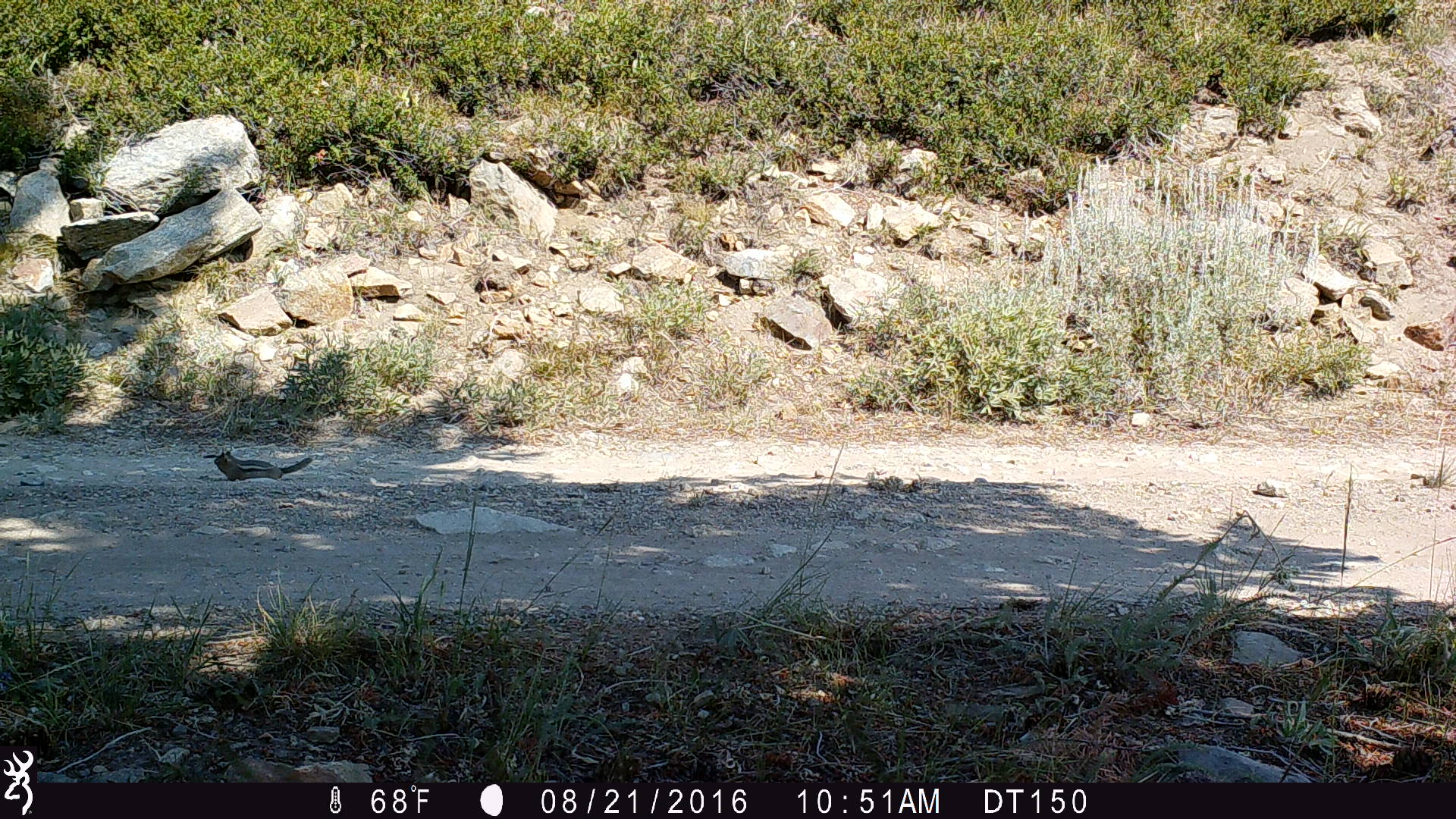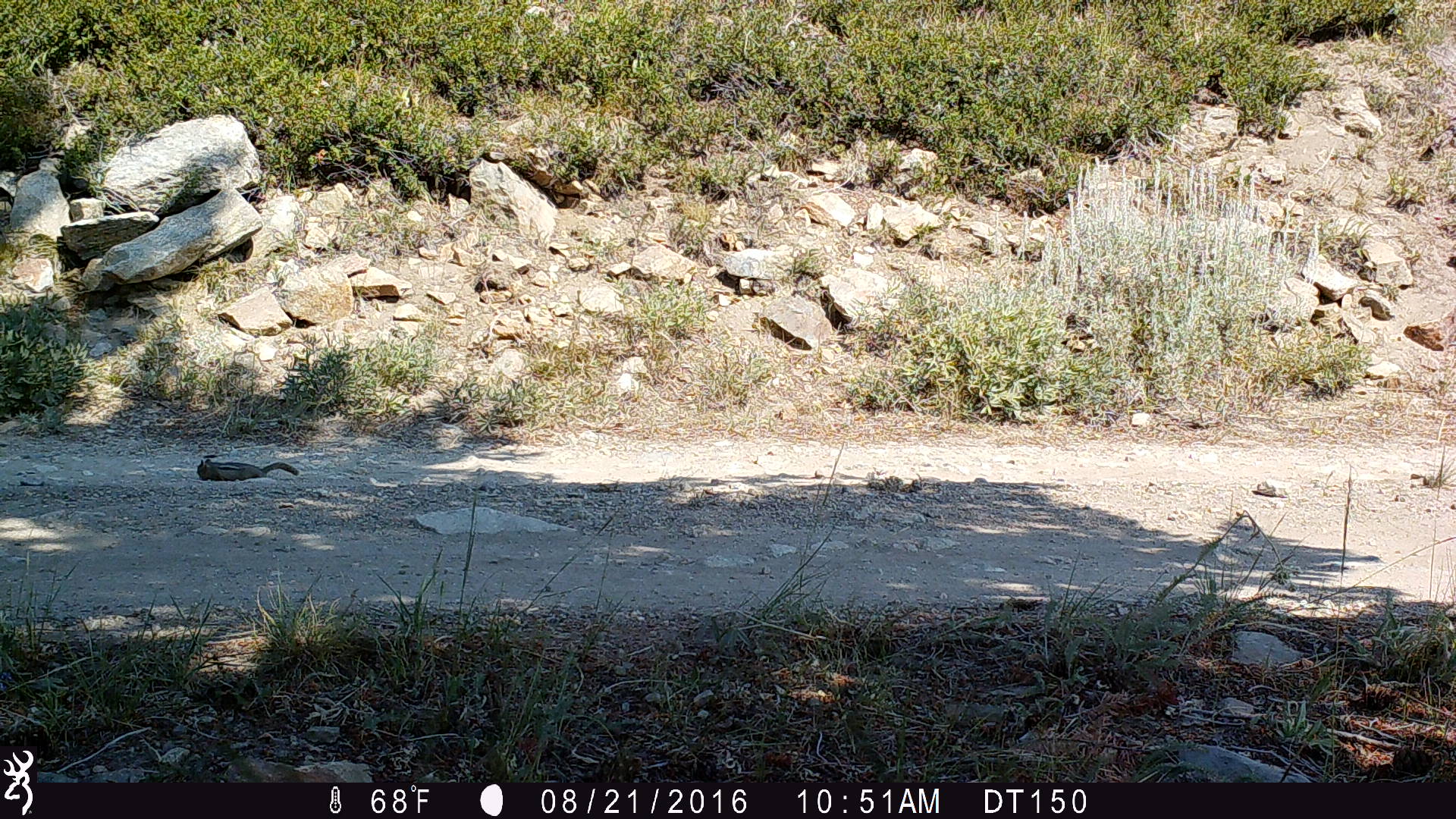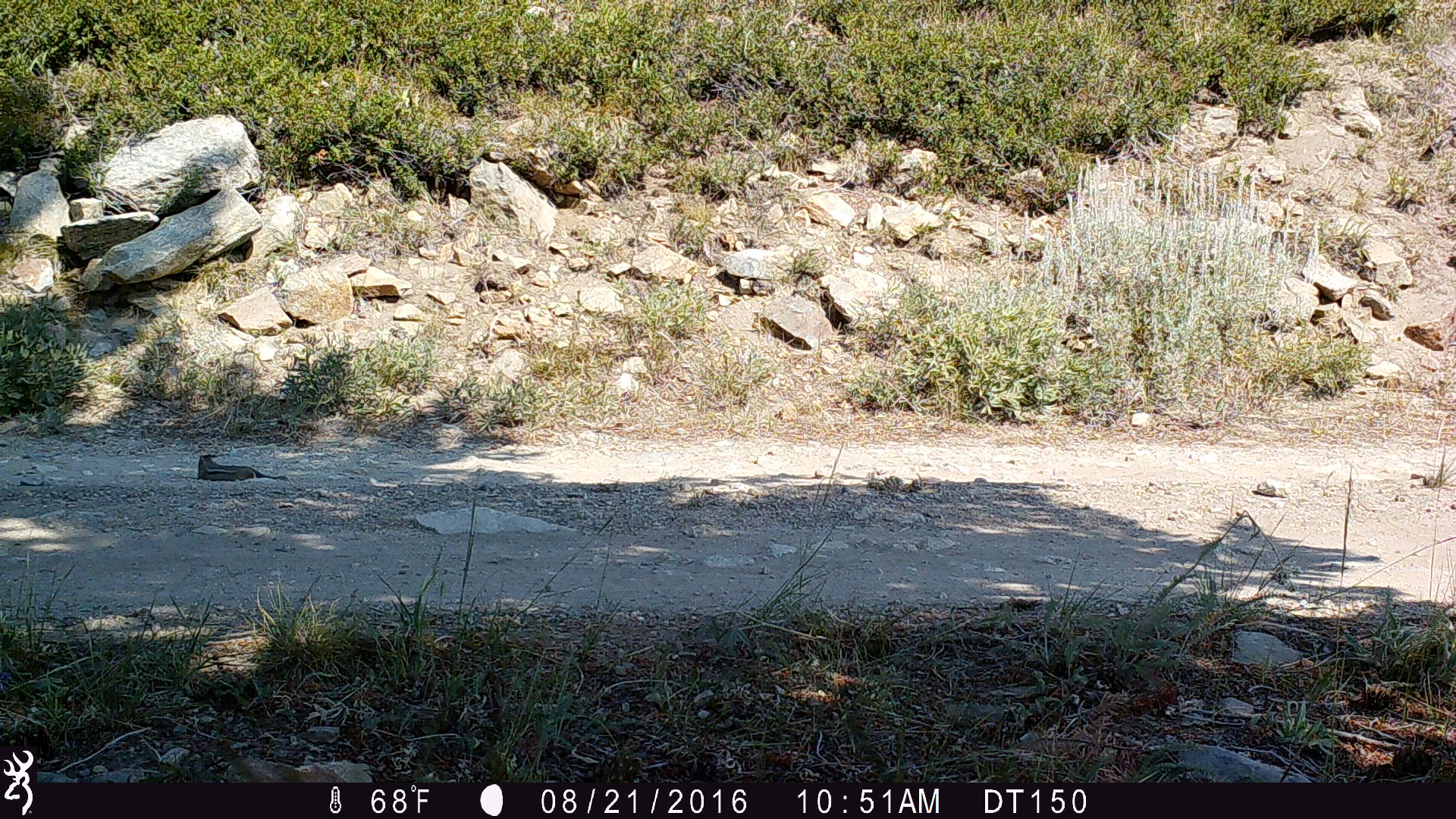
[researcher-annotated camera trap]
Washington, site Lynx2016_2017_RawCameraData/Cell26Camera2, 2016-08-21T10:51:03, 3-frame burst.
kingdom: Animalia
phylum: Chordata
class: Mammalia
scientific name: Mammalia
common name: small mammal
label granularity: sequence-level